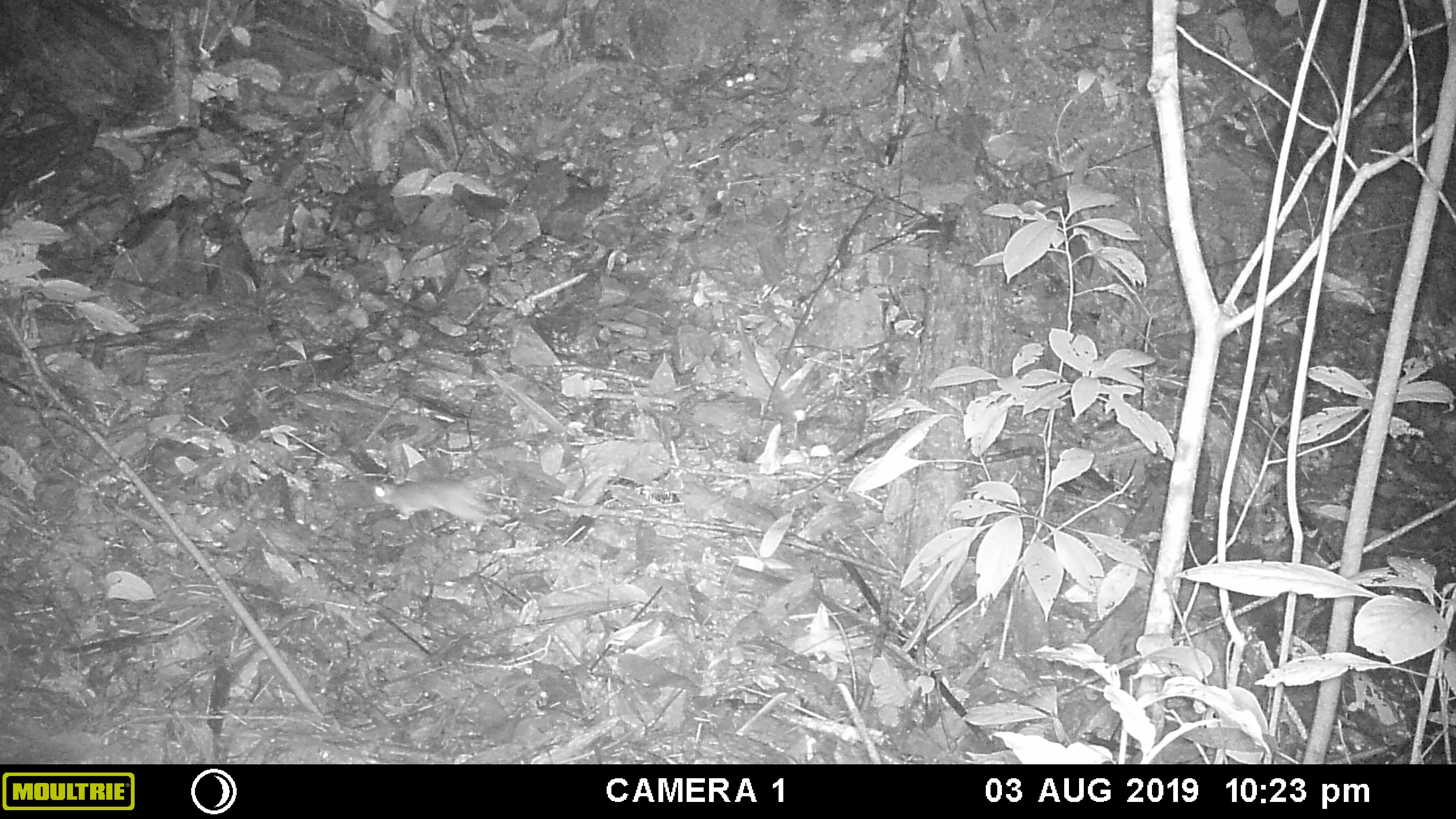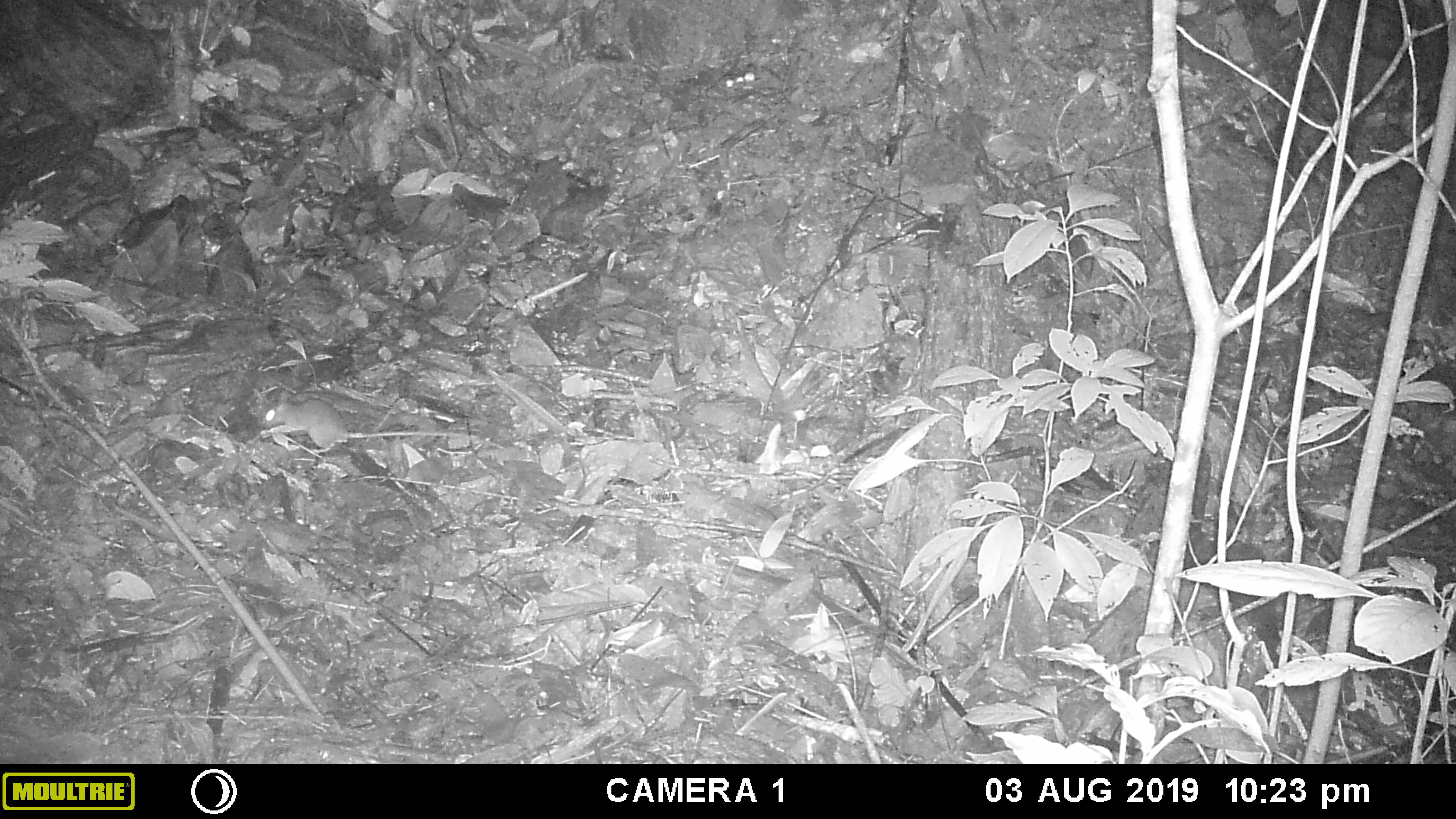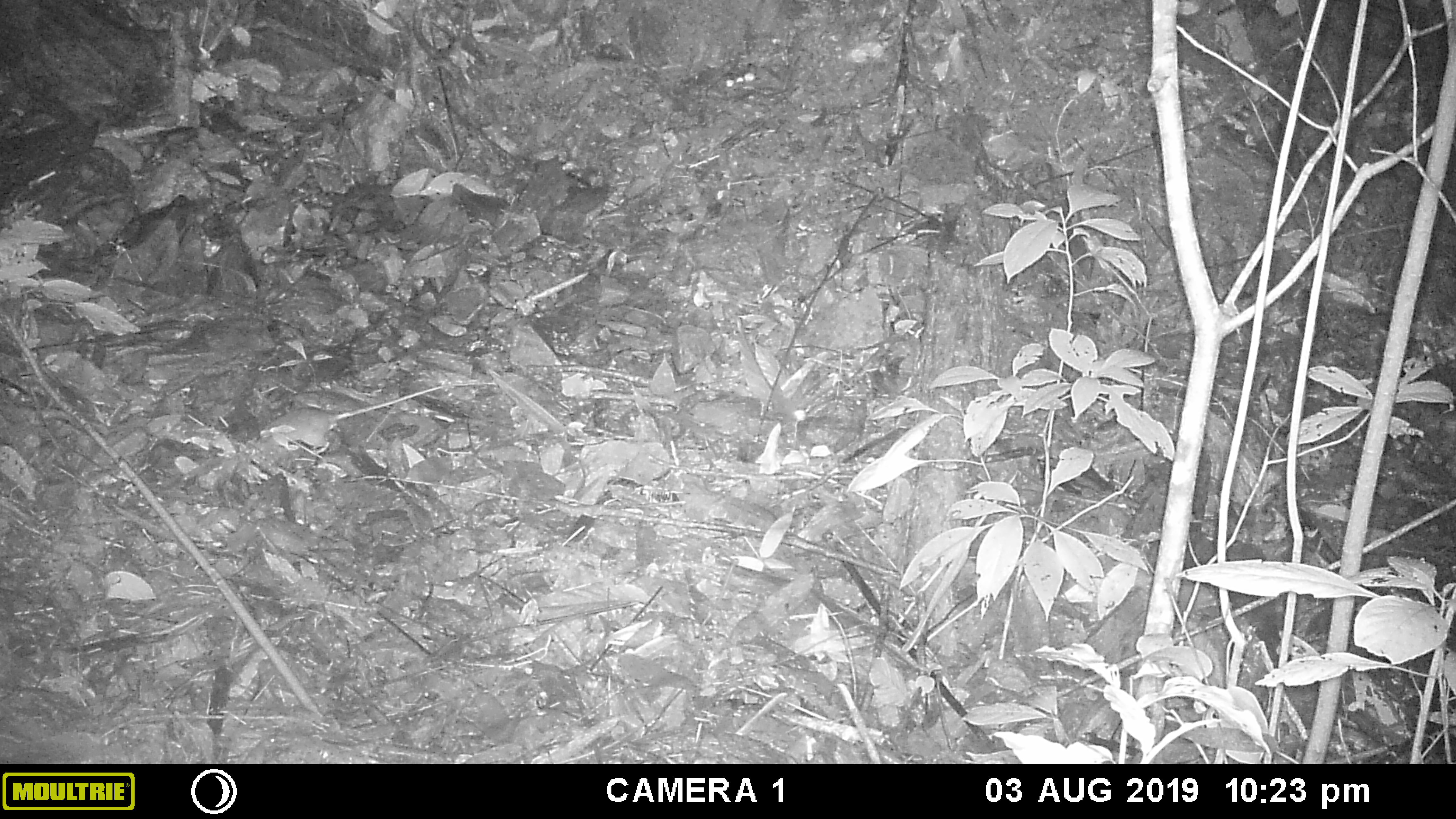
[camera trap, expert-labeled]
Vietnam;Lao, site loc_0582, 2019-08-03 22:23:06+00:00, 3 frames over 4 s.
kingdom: Animalia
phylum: Chordata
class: Mammalia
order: Rodentia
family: Muridae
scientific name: Muridae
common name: old-world mice and rats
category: unidentified murid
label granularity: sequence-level